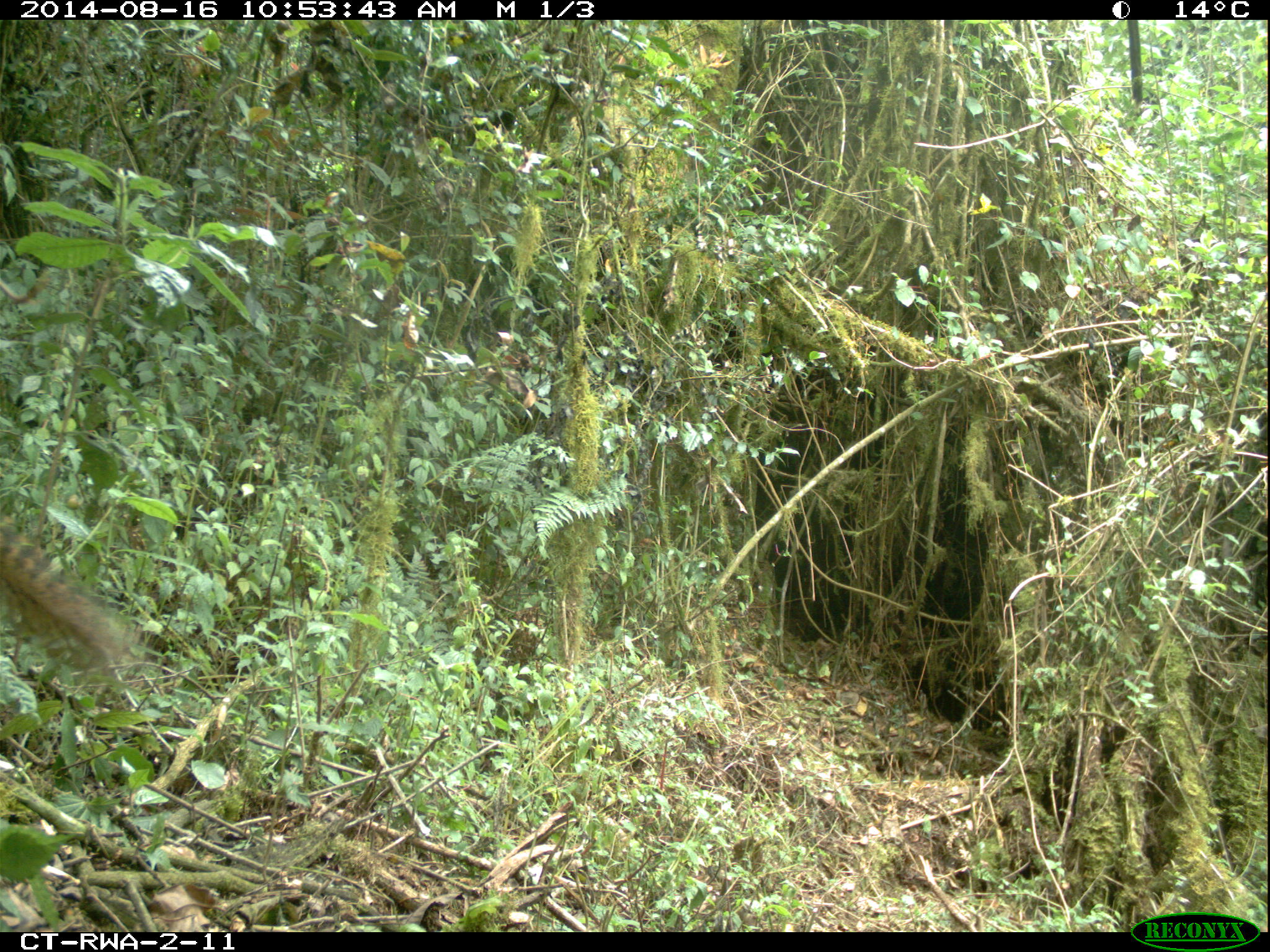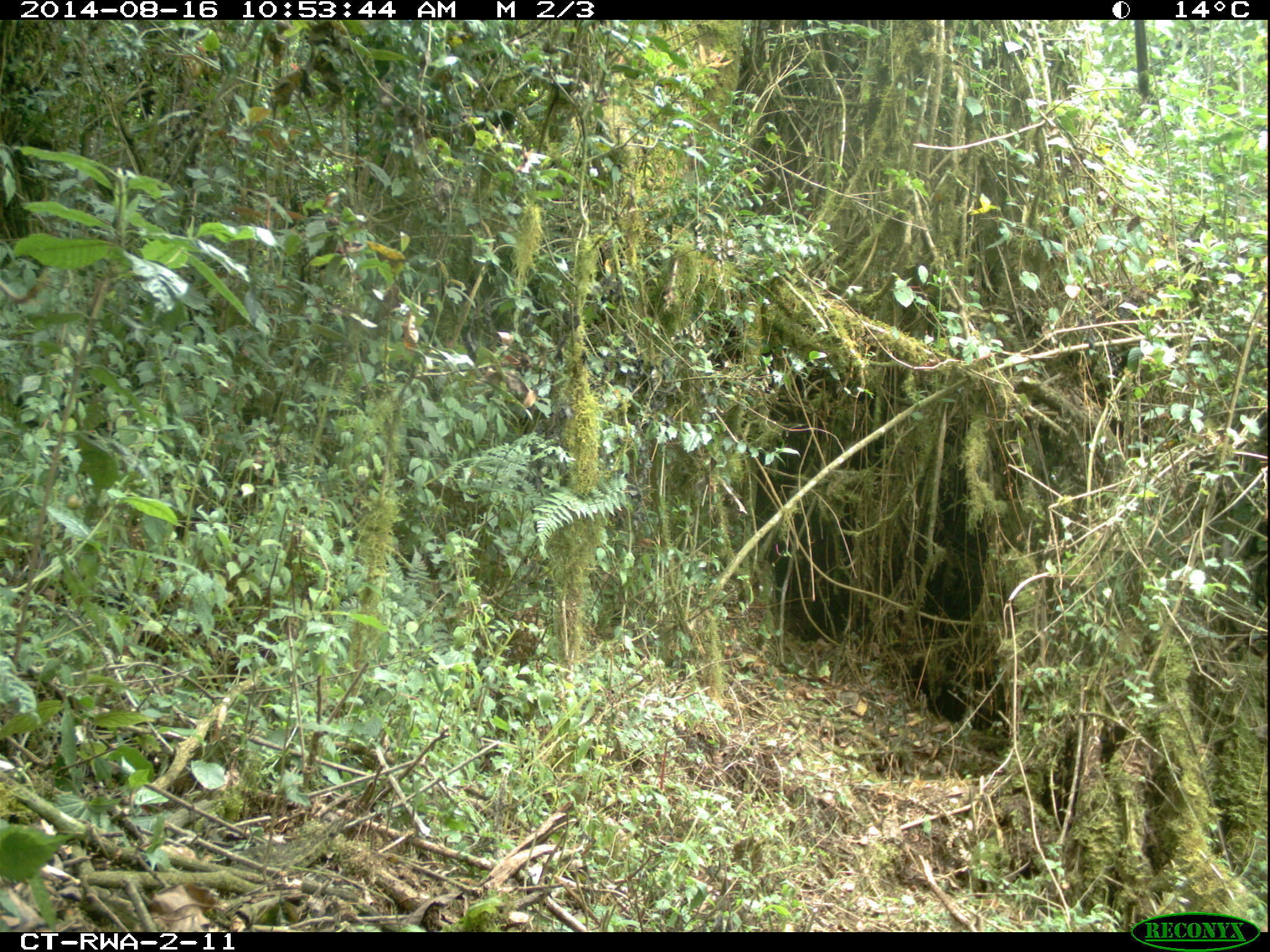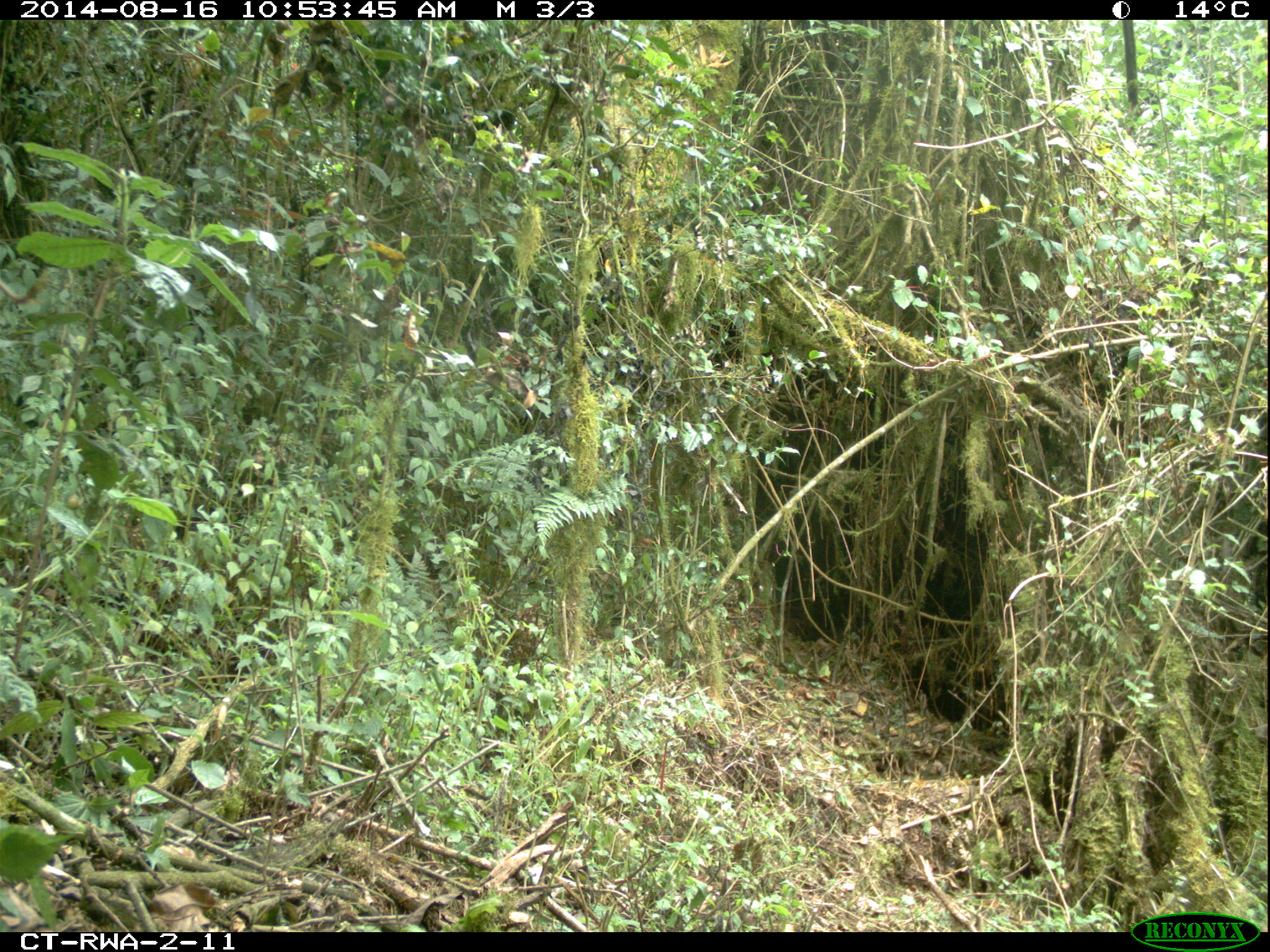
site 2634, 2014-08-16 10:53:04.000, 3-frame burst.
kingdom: Animalia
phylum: Chordata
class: Mammalia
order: Rodentia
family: Sciuridae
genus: Funisciurus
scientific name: Funisciurus carruthersi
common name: carruther's mountain squirrel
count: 1